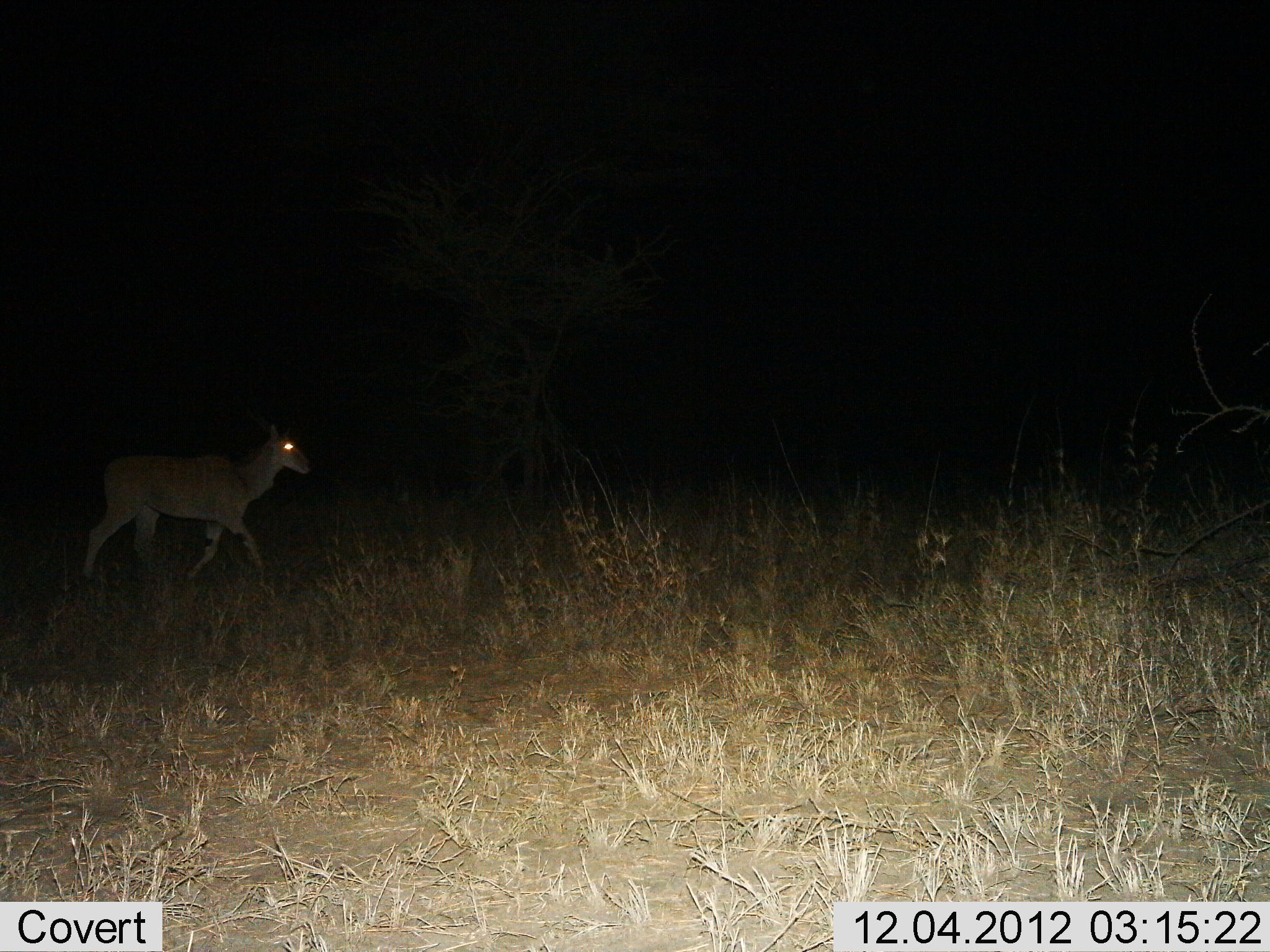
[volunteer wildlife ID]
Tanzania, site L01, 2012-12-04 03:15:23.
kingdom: Animalia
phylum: Chordata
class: Mammalia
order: Artiodactyla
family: Bovidae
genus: Aepyceros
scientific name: Aepyceros melampus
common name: impala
Impala (Aepyceros melampus), count 1. Behavior (volunteer vote fractions): standing 0%, resting 0%, moving 100%, interacting 0%. Young present (vote fraction): 0%. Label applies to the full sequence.